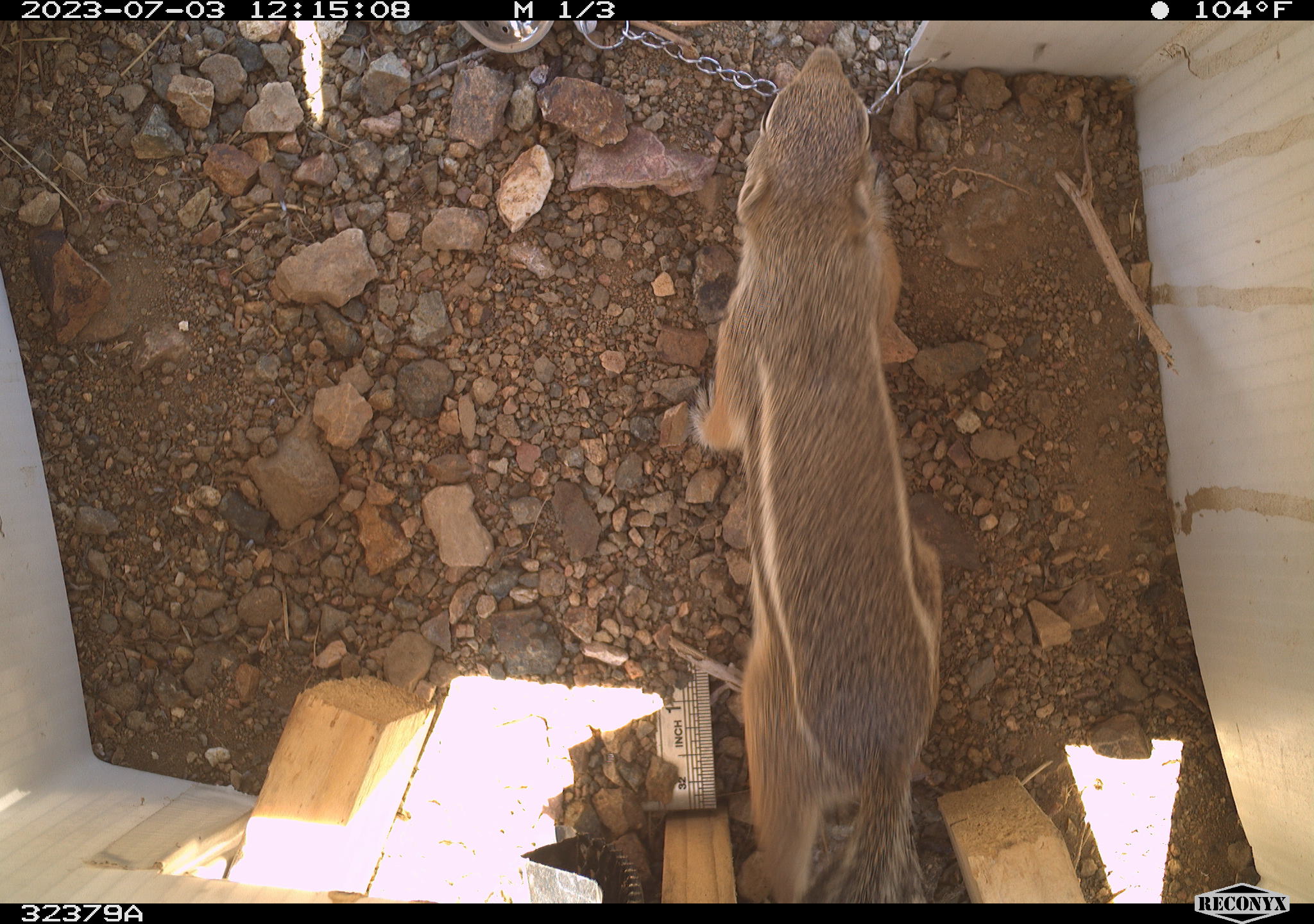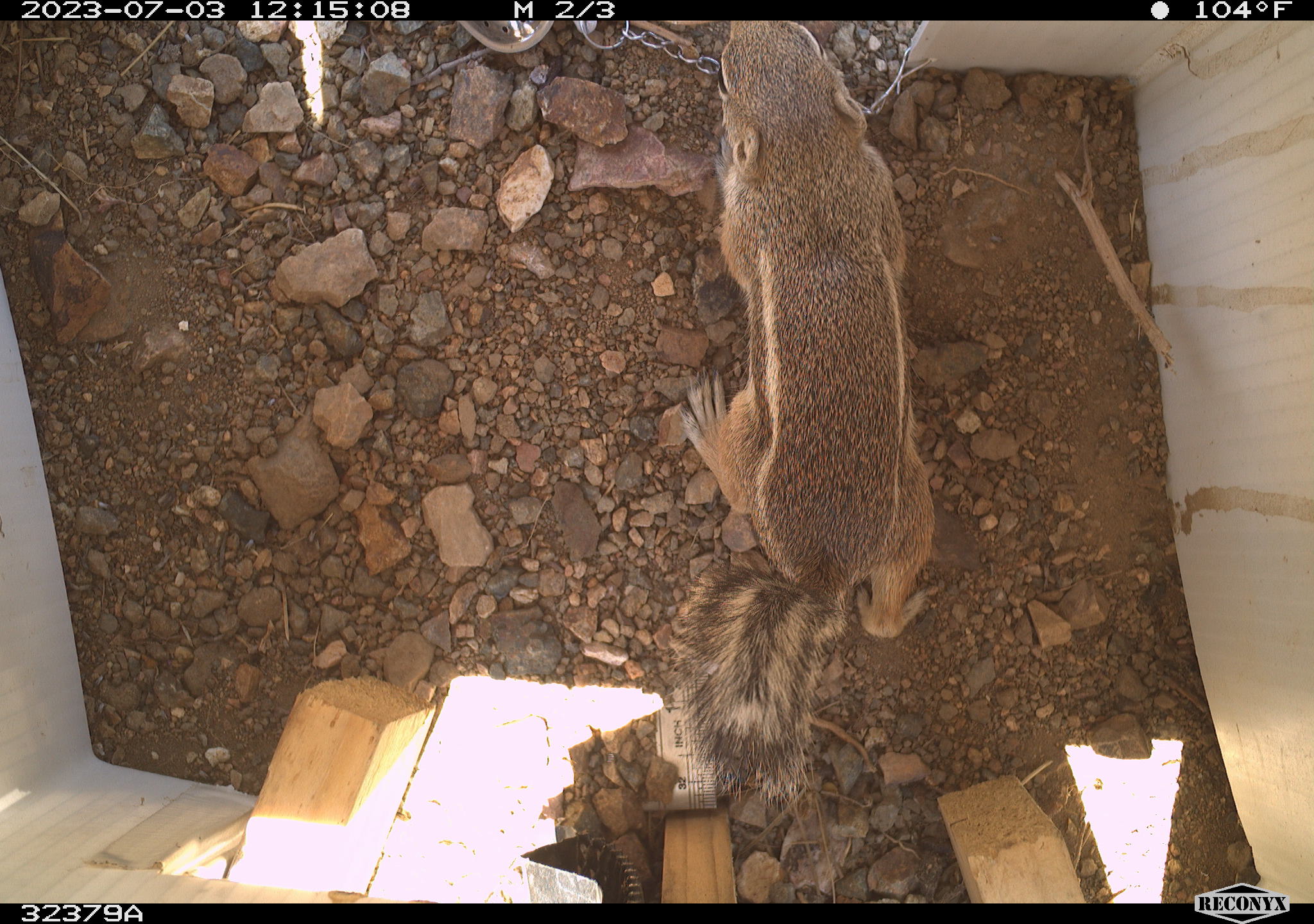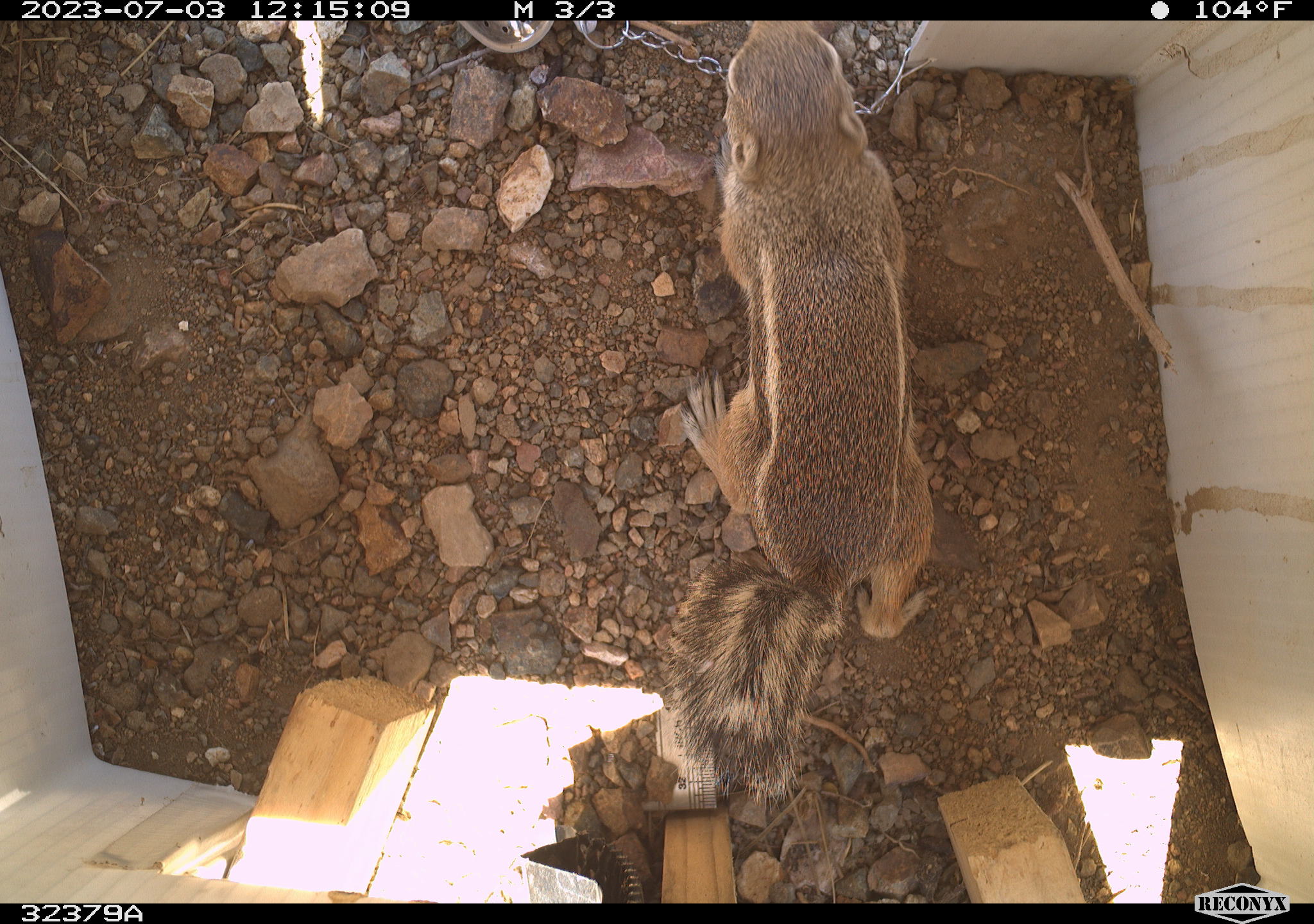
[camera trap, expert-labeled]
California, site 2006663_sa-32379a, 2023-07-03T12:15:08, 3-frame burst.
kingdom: Animalia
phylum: Chordata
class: Mammalia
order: Rodentia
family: Sciuridae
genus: Ammospermophilus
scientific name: Ammospermophilus leucurus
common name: white-tailed antelope squirrel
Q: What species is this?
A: White-tailed antelope squirrel (Ammospermophilus leucurus).